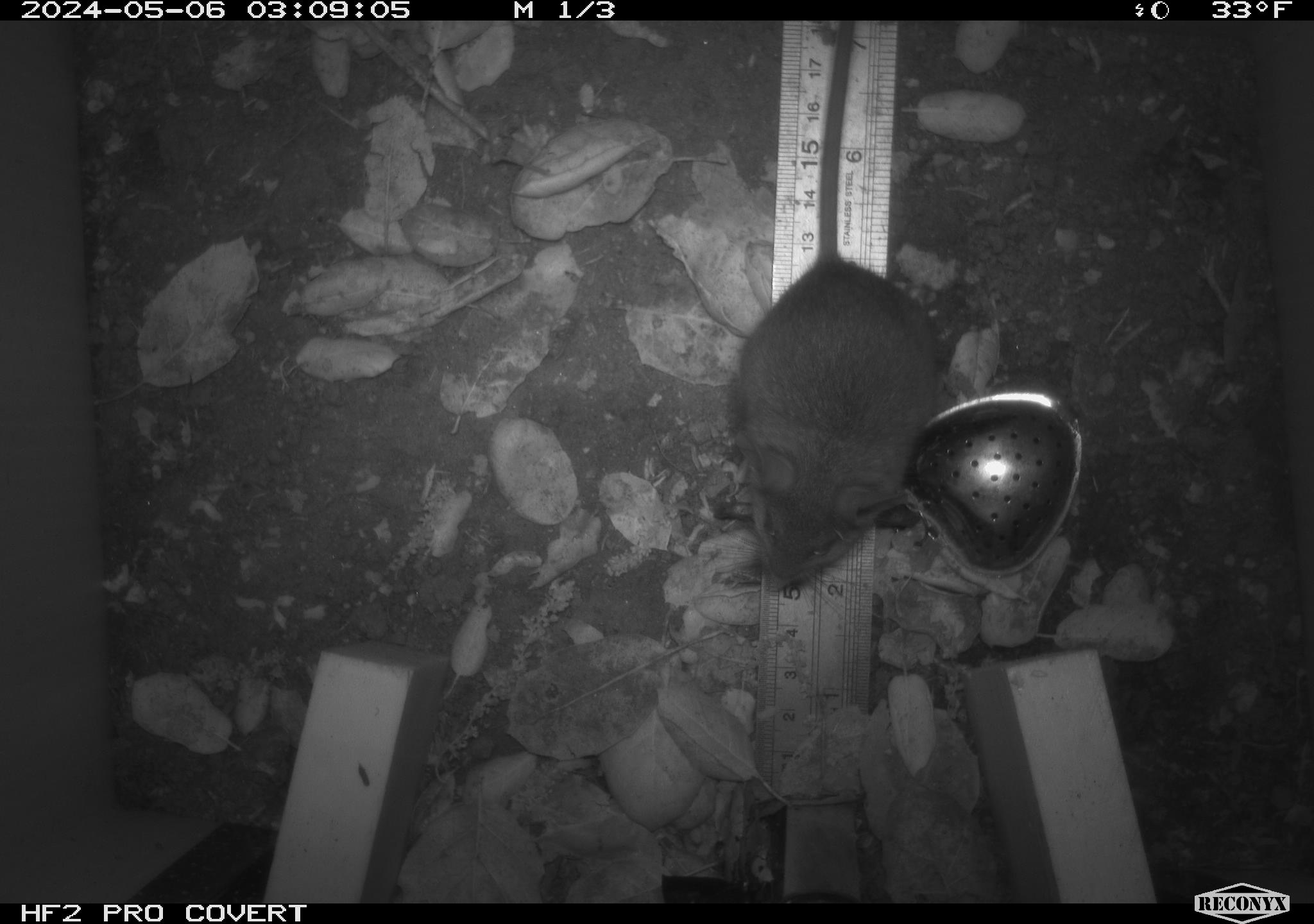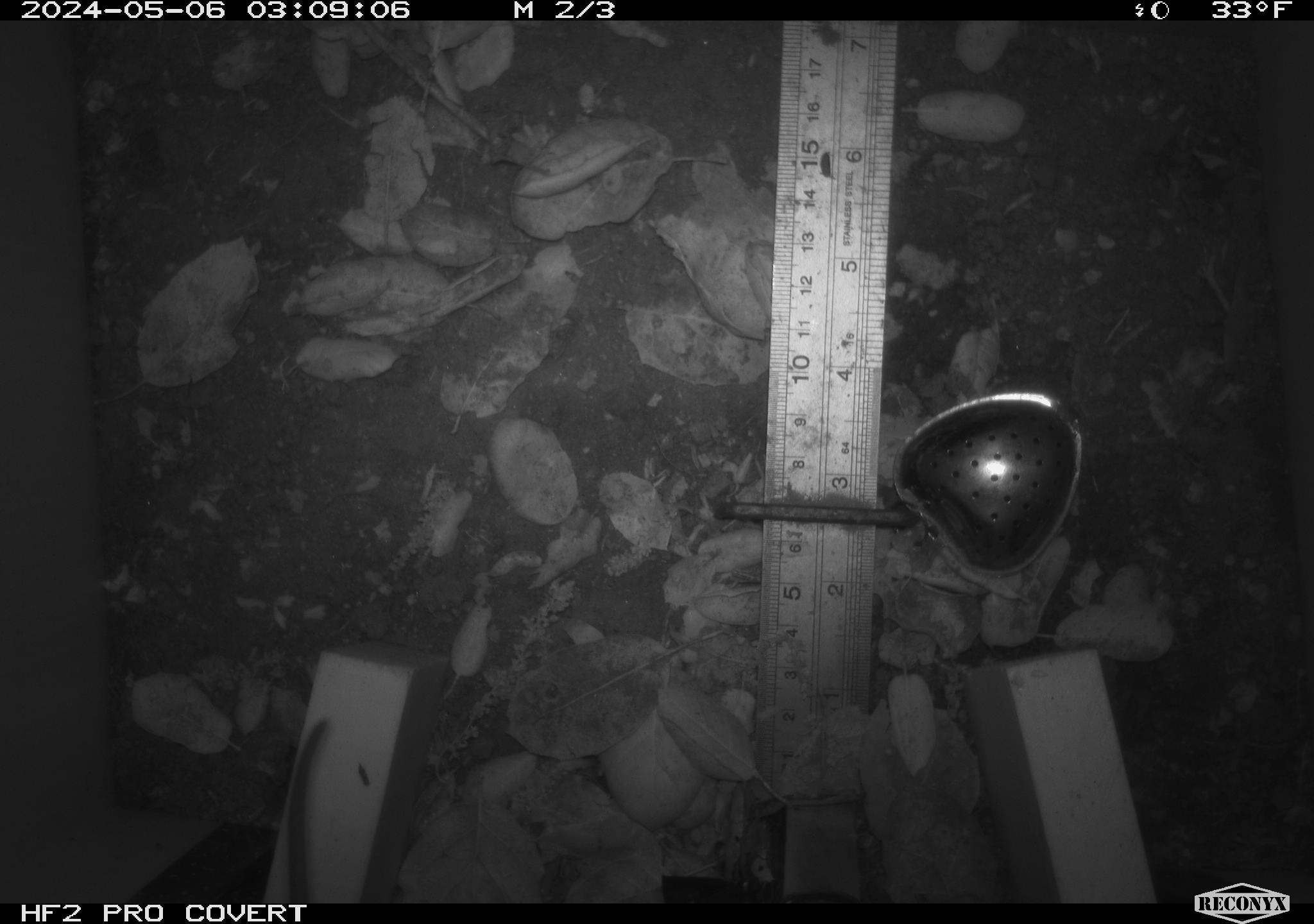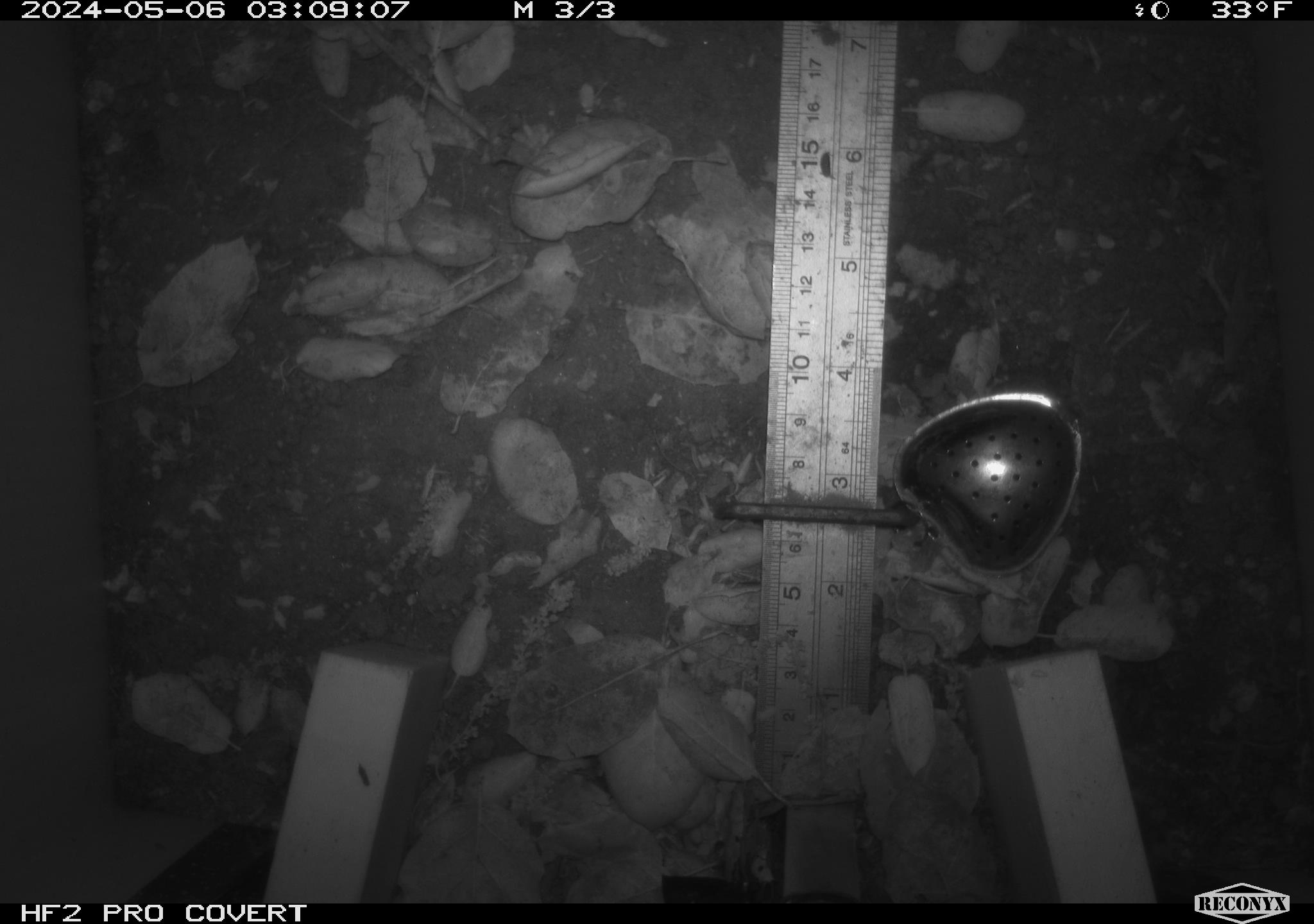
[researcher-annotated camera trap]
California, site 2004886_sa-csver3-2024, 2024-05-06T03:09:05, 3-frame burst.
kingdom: Animalia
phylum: Chordata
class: Mammalia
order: Rodentia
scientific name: Rodentia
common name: rodent